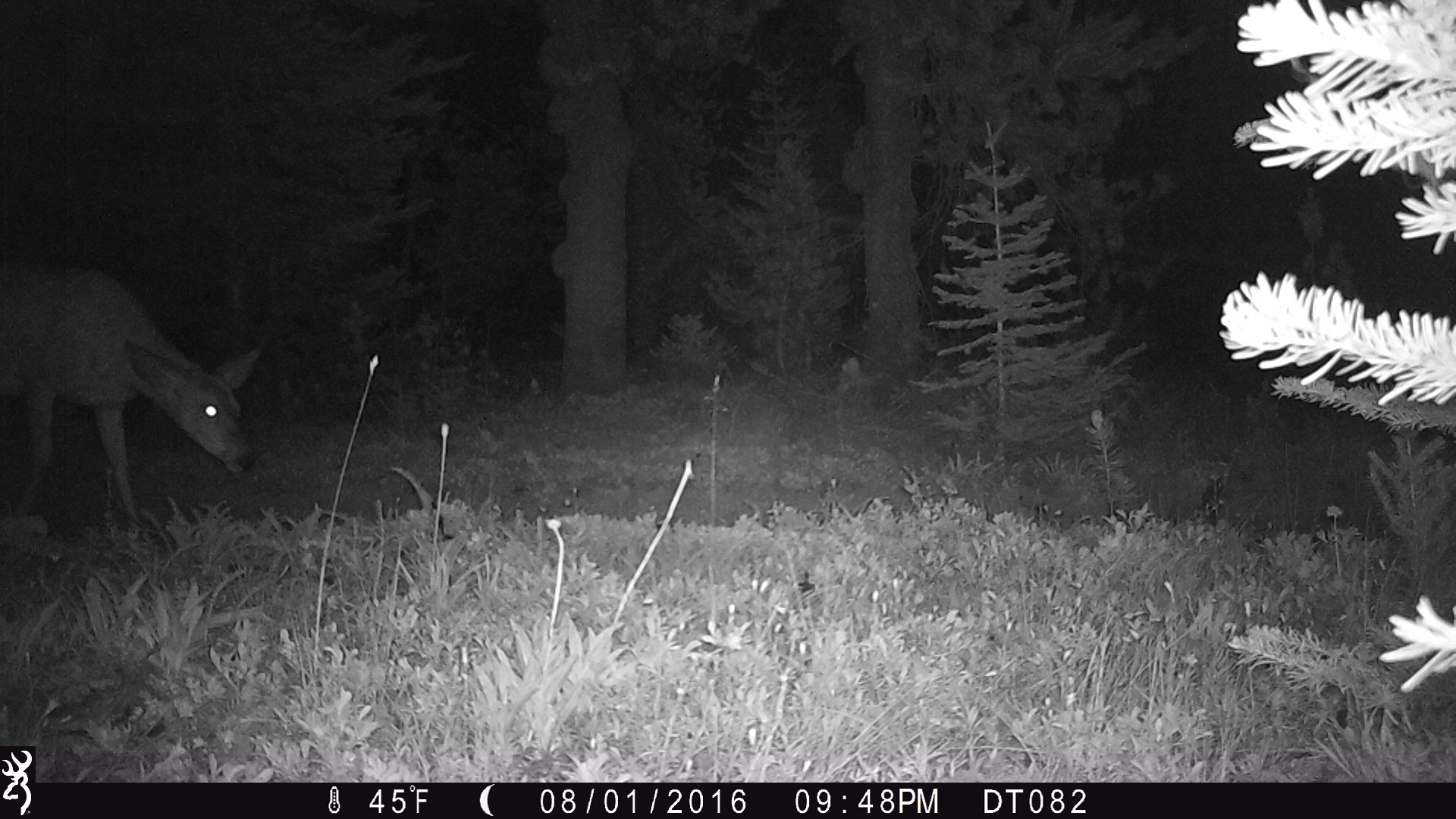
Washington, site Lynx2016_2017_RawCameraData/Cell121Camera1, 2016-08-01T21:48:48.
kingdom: Animalia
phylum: Chordata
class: Mammalia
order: Artiodactyla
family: Cervidae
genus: Odocoileus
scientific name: Odocoileus hemionus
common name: mule deer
Odocoileus hemionus (mule deer). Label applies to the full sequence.